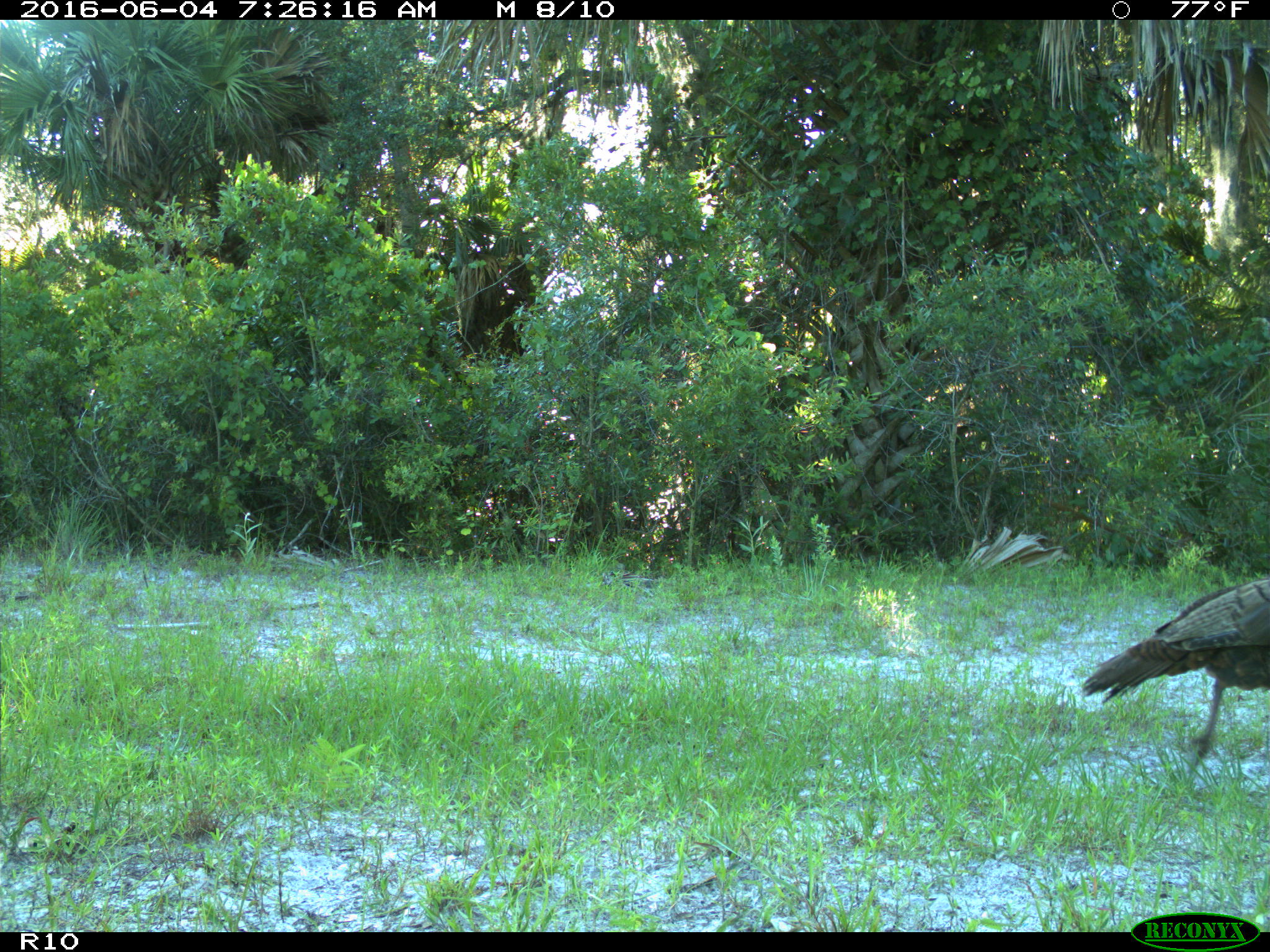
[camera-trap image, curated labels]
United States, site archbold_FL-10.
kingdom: Animalia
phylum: Chordata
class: Aves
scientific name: Aves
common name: birds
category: unidentified bird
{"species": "unidentified bird (birds) (Aves)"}